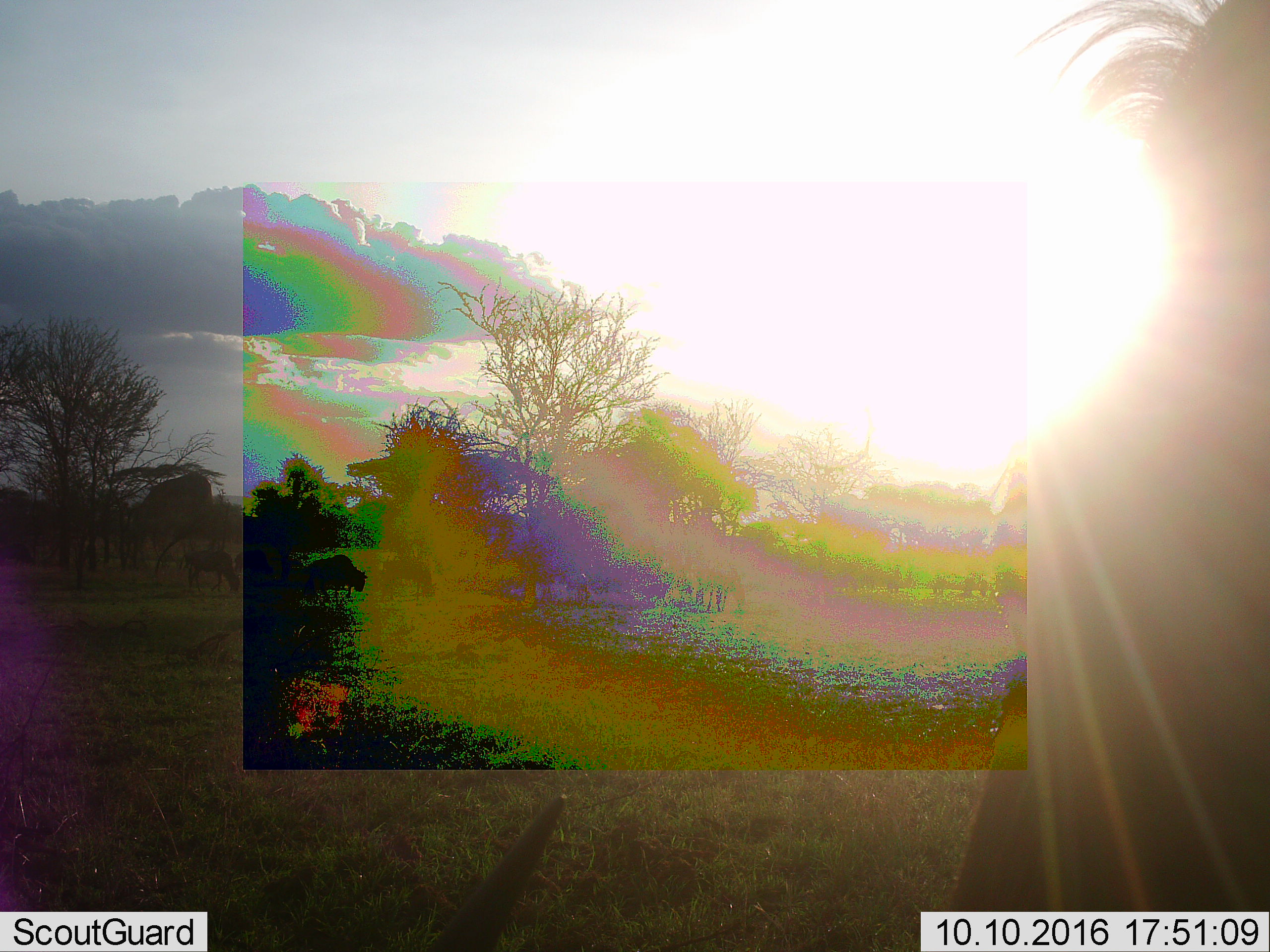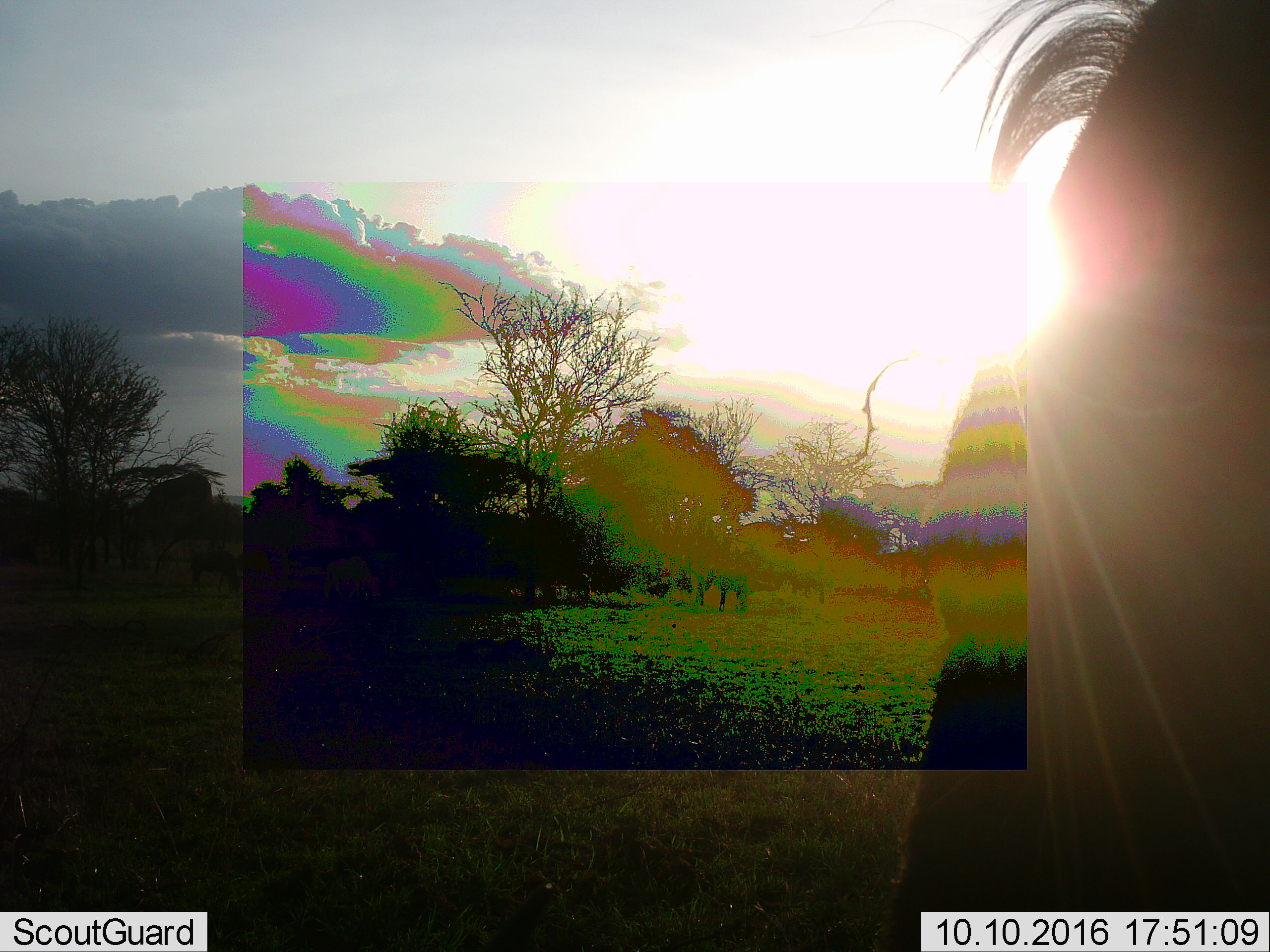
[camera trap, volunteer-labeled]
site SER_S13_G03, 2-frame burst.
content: unidentified animal